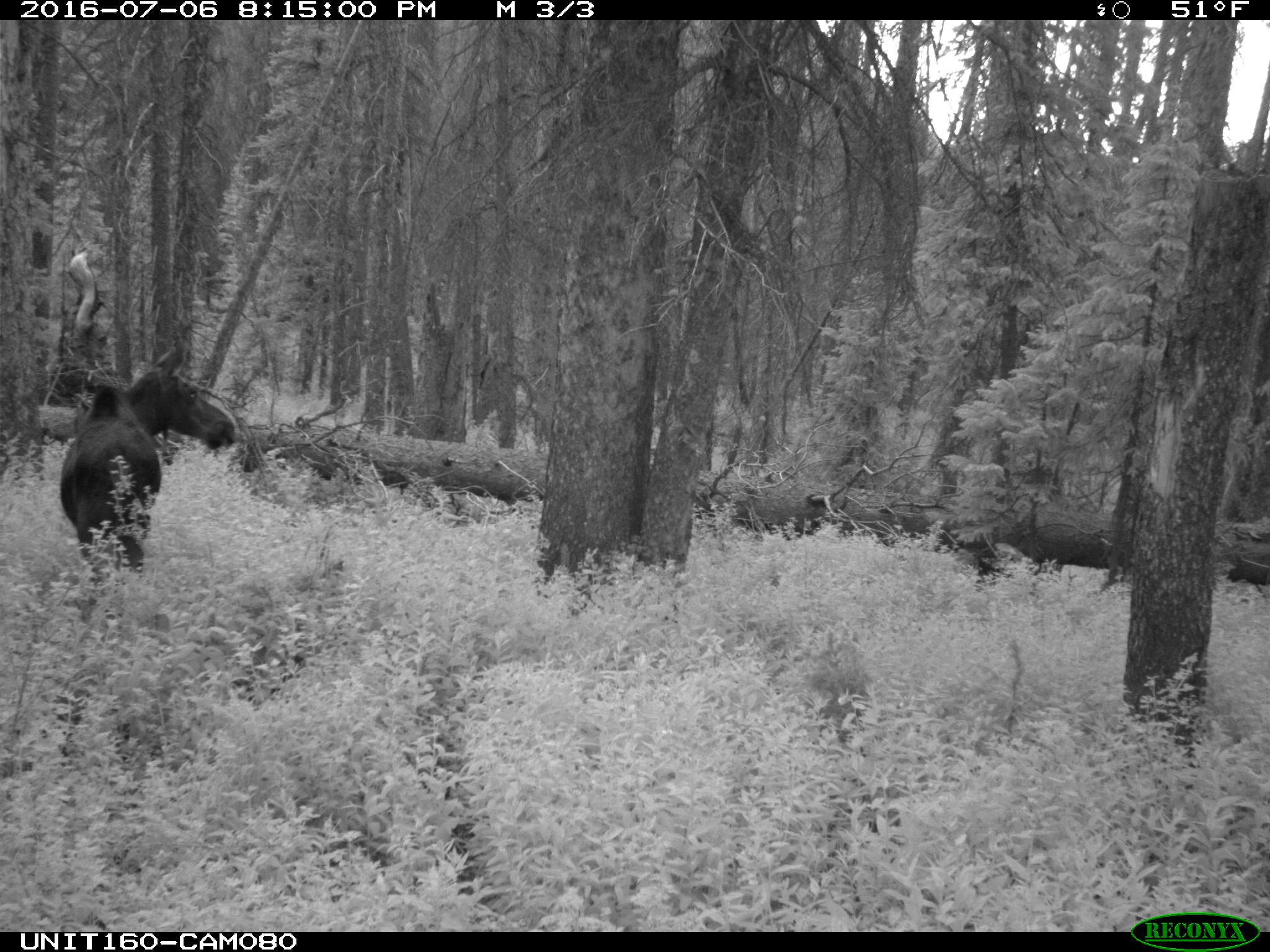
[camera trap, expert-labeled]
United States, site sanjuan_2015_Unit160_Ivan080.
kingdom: Animalia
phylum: Chordata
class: Mammalia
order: Artiodactyla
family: Cervidae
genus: Alces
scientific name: Alces alces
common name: moose